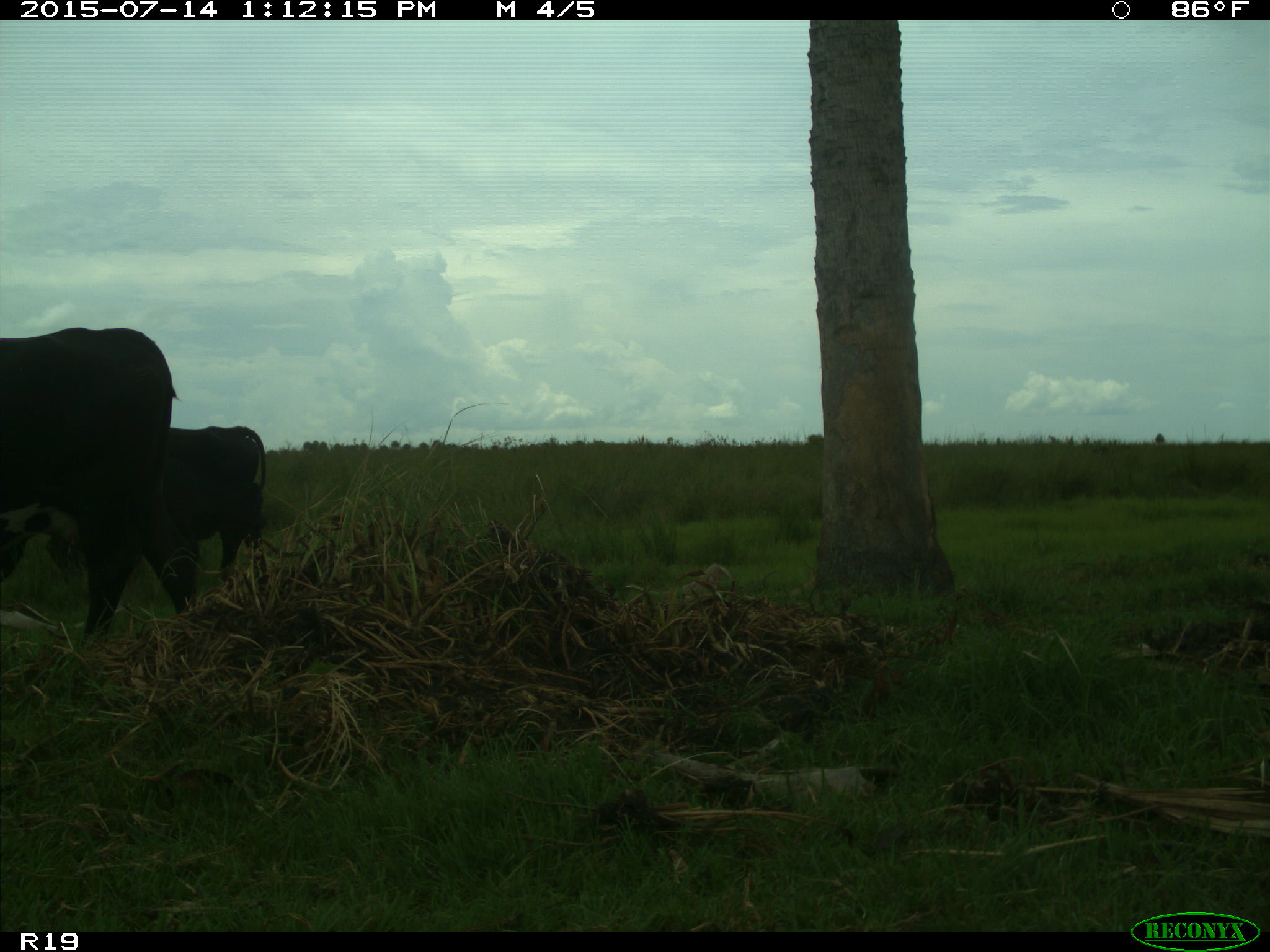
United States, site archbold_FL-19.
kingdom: Animalia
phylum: Chordata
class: Mammalia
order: Artiodactyla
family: Bovidae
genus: Bos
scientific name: Bos taurus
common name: domestic cow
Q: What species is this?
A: Bos taurus (domestic cow).